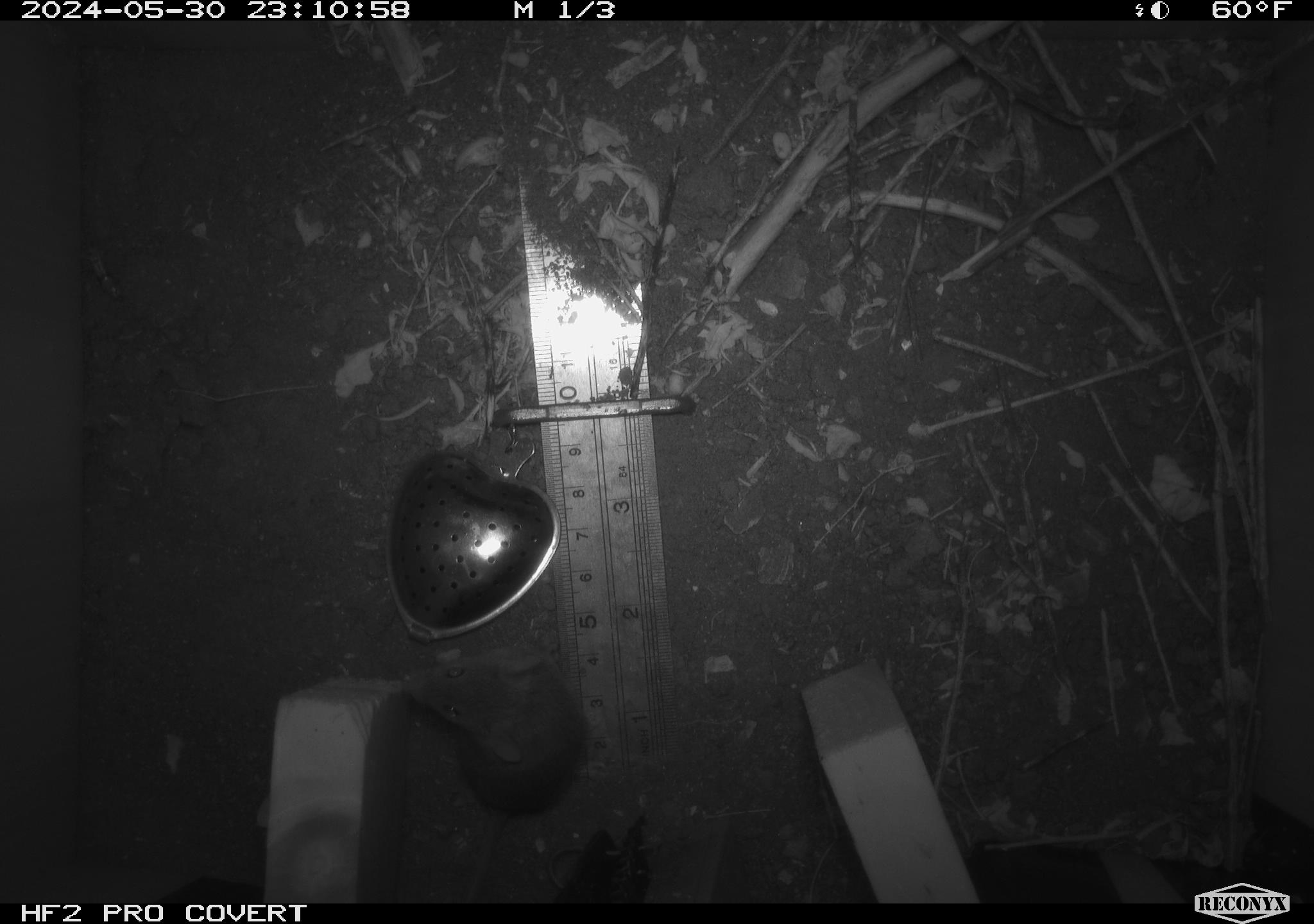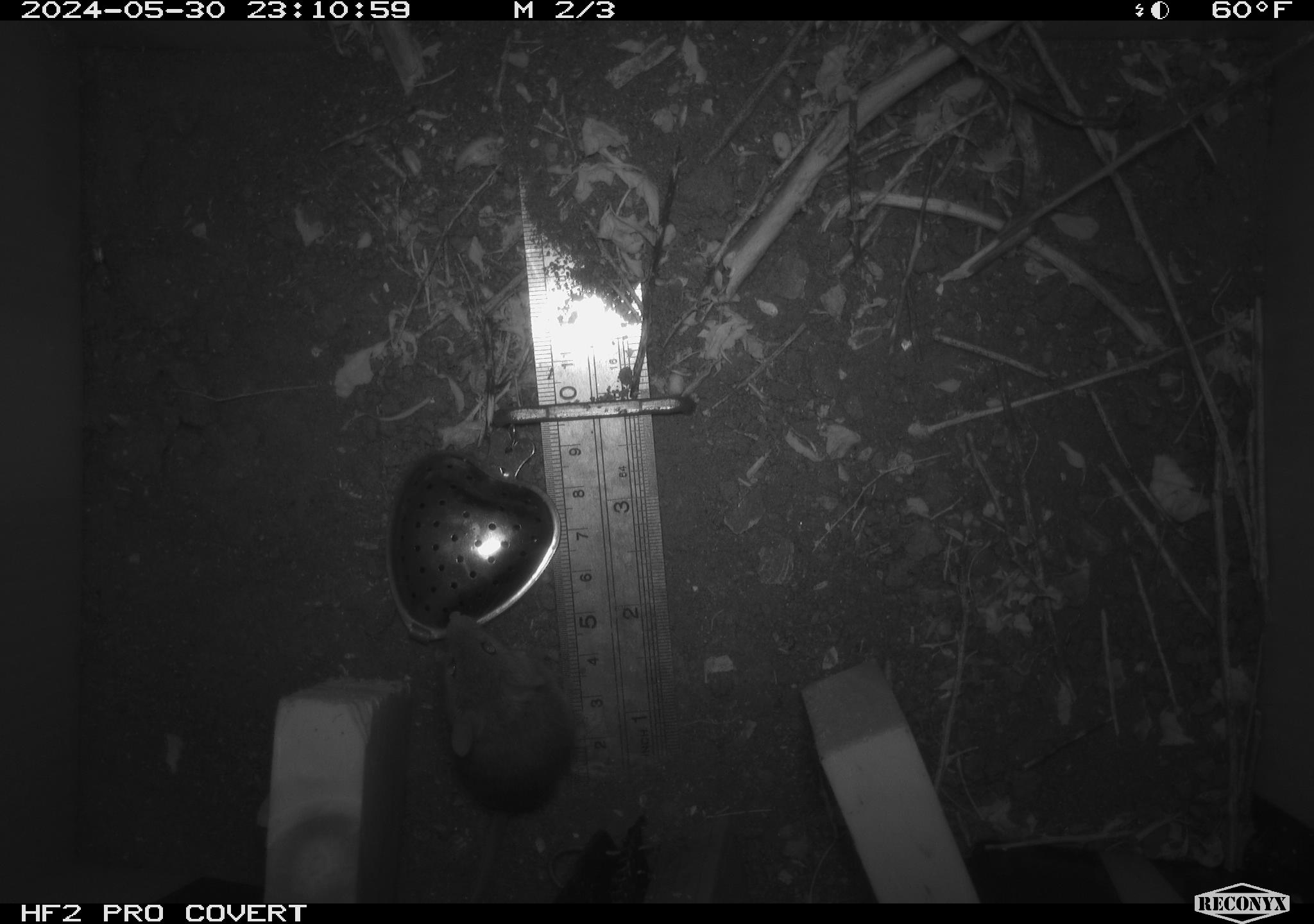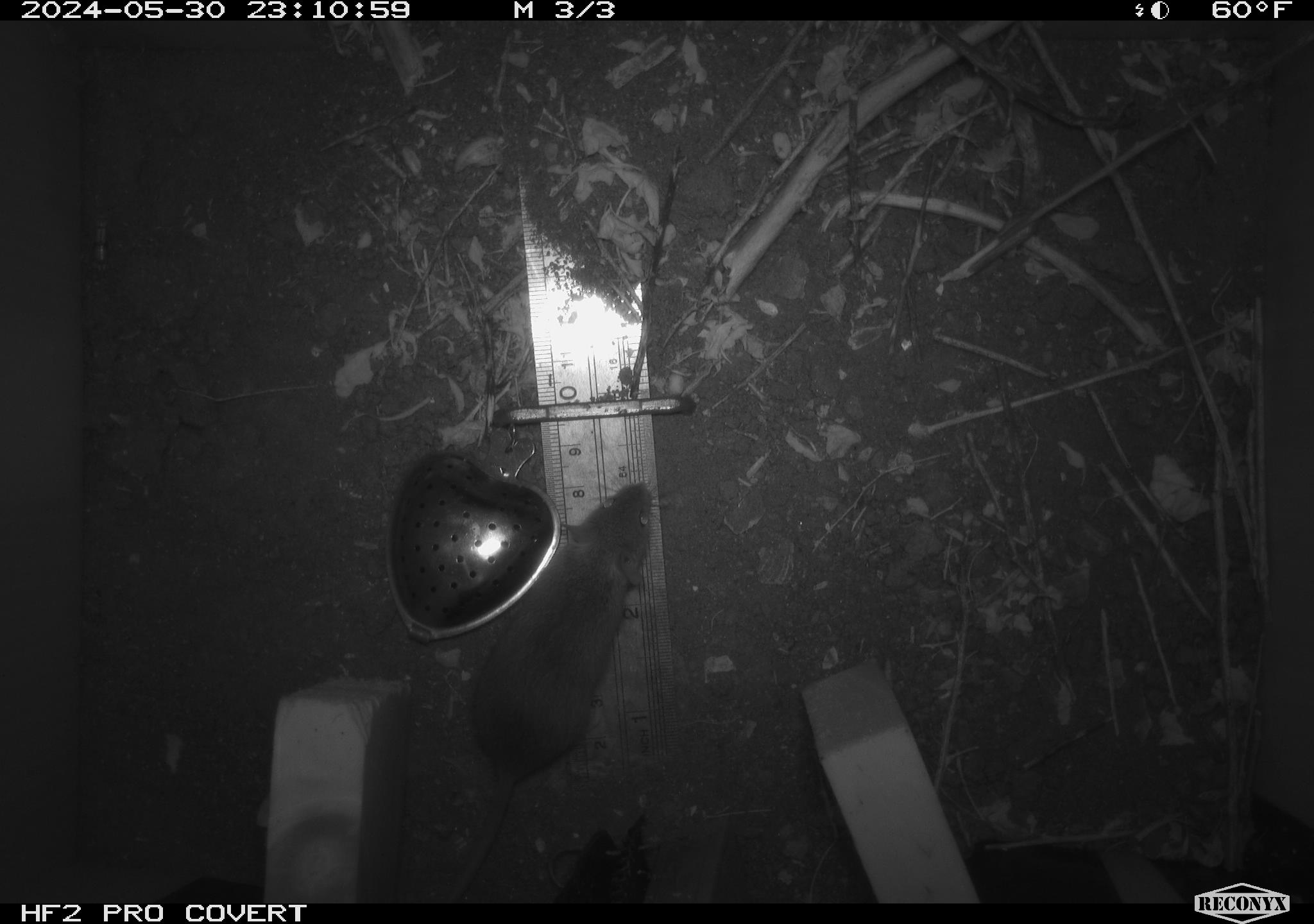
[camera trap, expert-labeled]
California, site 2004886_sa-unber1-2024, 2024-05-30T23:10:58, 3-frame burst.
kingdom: Animalia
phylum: Chordata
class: Mammalia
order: Rodentia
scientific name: Rodentia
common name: mouse species